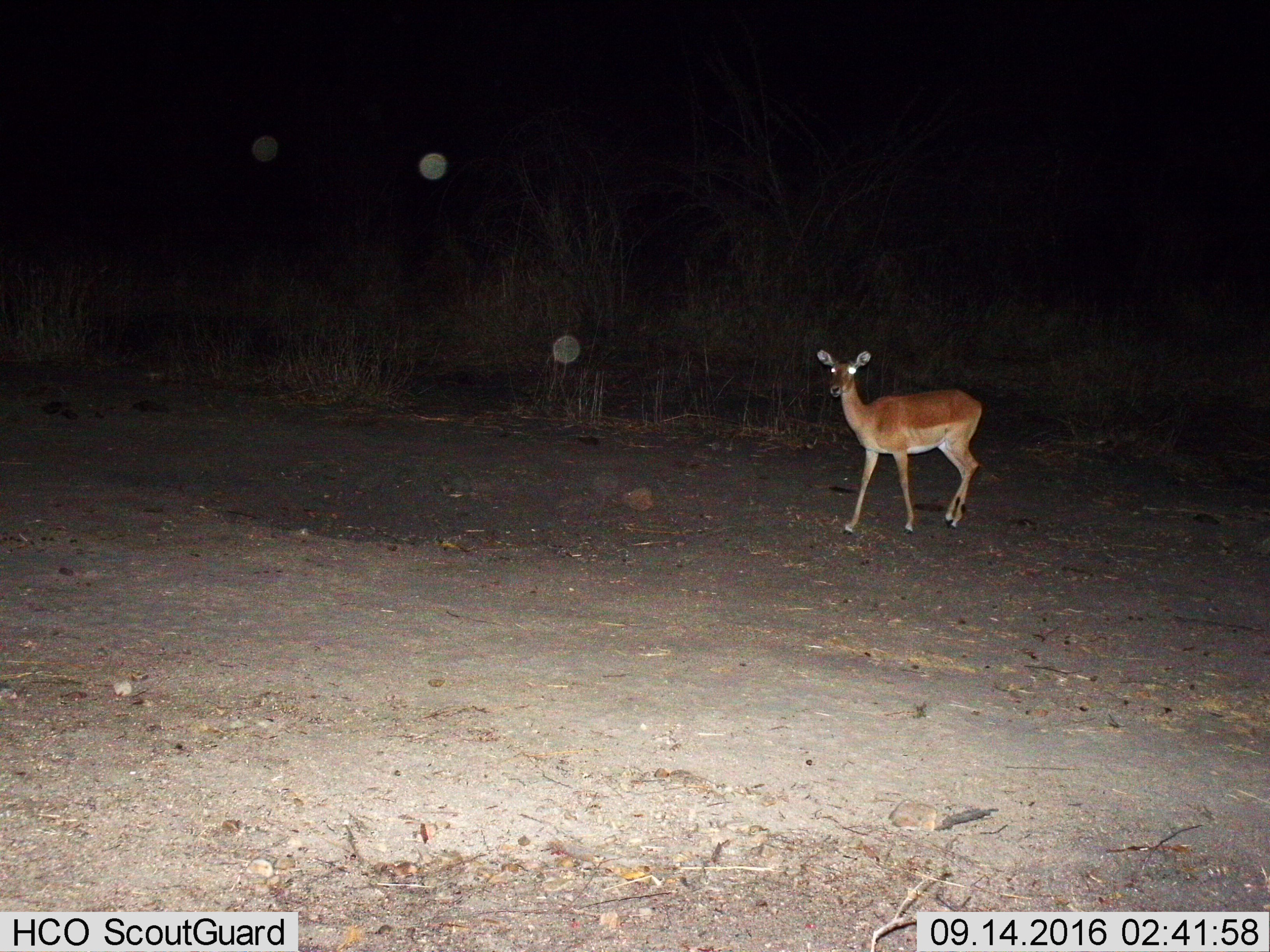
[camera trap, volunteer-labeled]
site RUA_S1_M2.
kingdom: Animalia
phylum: Chordata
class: Mammalia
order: Artiodactyla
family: Bovidae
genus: Aepyceros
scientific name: Aepyceros melampus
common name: impala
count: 1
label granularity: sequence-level